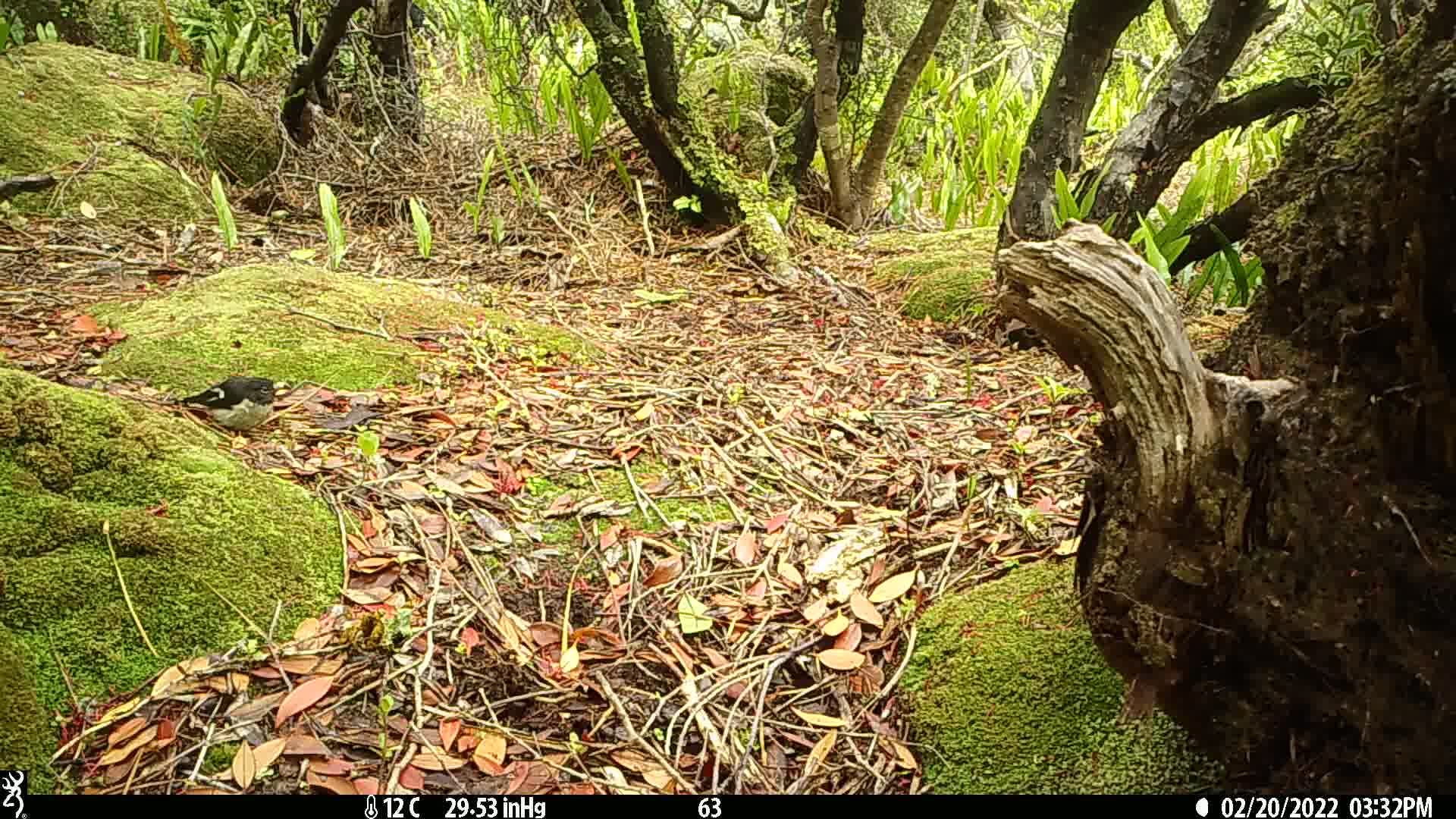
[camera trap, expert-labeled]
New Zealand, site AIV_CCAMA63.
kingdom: Animalia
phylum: Chordata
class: Aves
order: Passeriformes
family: Petroicidae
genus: Petroica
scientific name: Petroica macrocephala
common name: tomtit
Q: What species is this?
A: Tomtit (Petroica macrocephala).